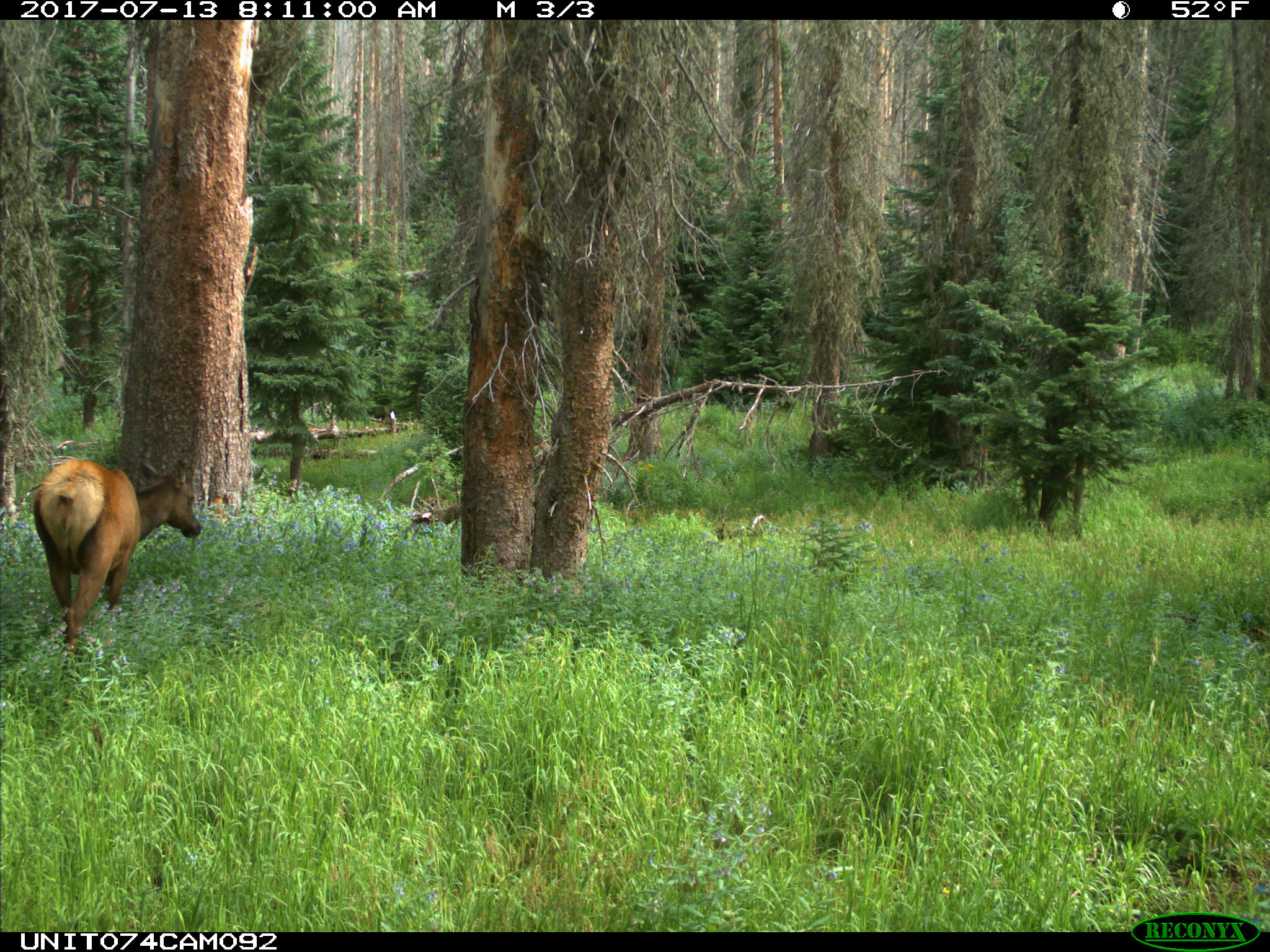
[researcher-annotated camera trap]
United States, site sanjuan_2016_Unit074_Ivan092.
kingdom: Animalia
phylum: Chordata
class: Mammalia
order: Artiodactyla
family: Cervidae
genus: Cervus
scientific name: Cervus elaphus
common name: red deer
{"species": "Cervus elaphus (red deer)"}